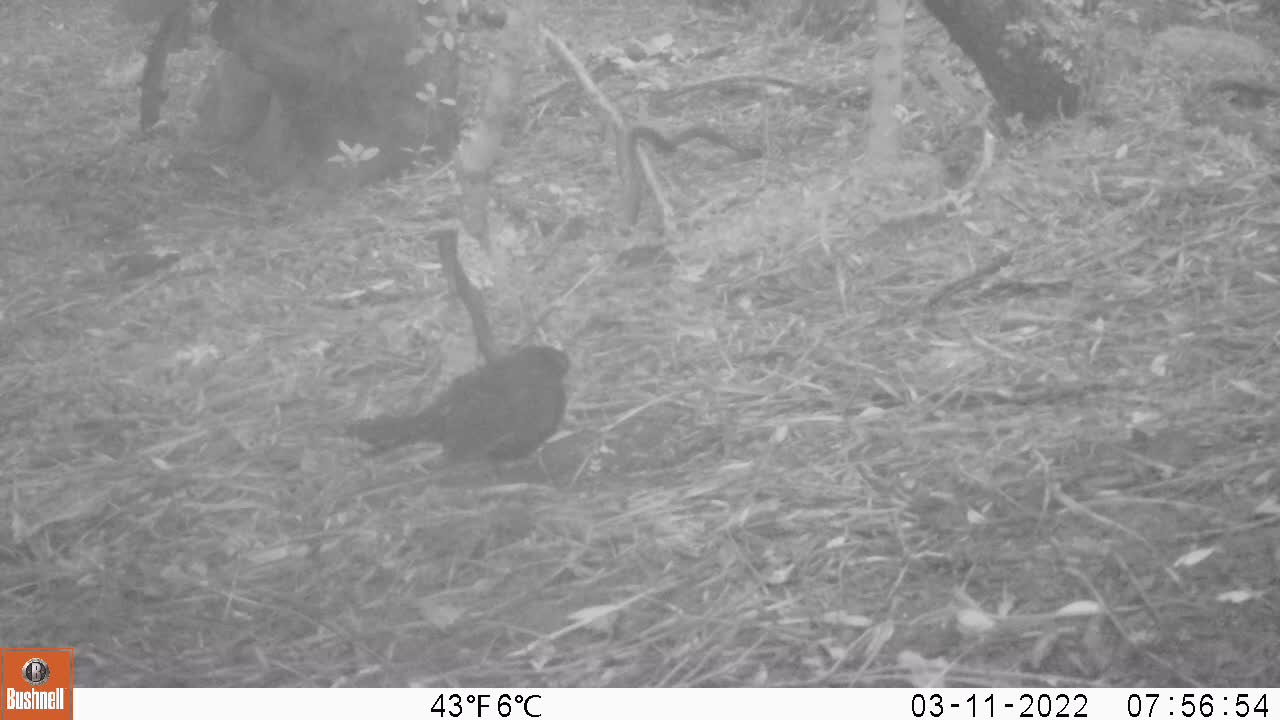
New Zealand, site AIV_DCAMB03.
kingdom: Animalia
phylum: Chordata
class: Aves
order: Passeriformes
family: Turdidae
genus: Turdus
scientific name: Turdus merula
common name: eurasian blackbird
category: blackbird